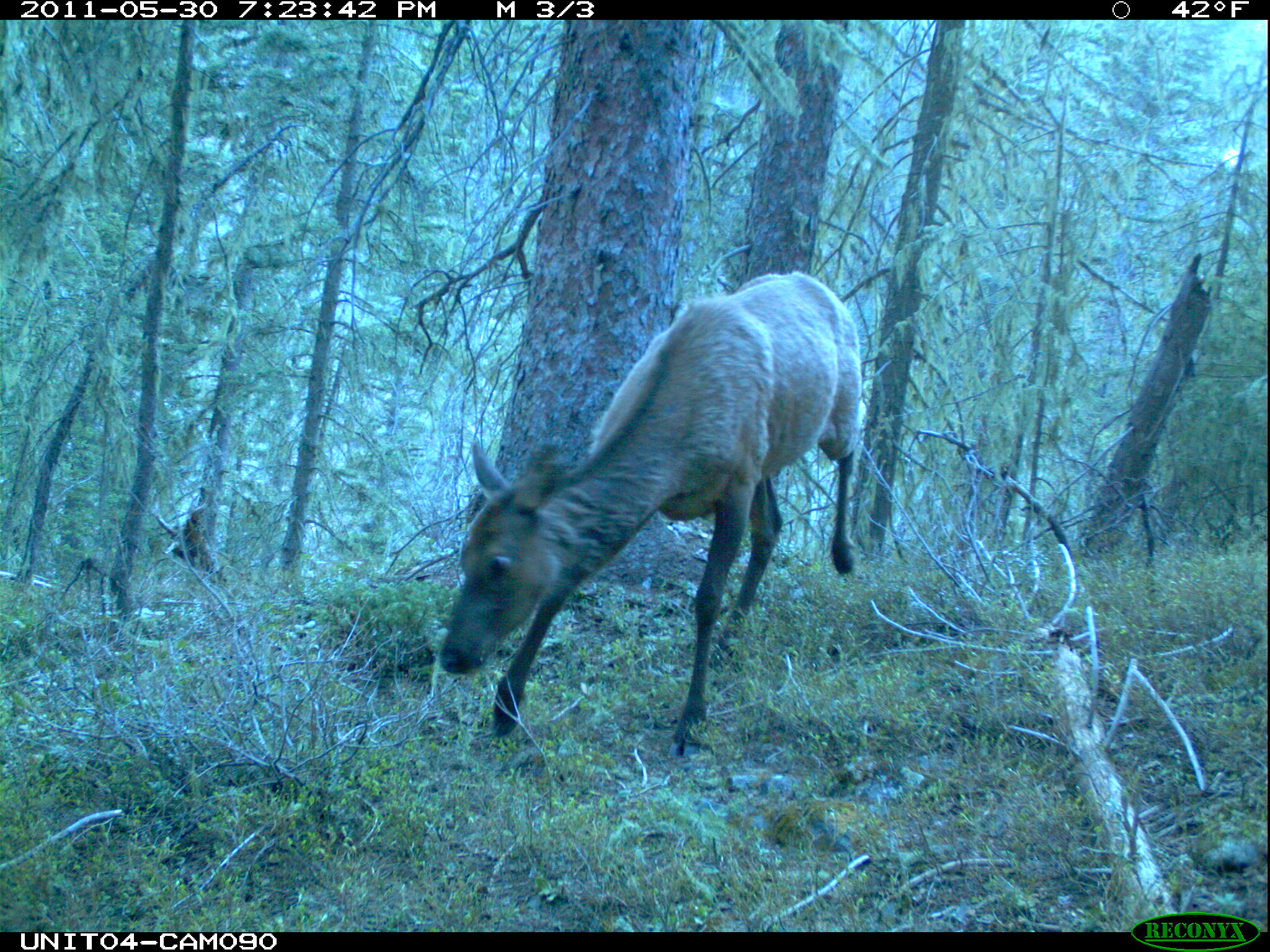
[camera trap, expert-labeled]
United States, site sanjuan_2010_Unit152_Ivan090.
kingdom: Animalia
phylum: Chordata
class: Mammalia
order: Artiodactyla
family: Cervidae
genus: Cervus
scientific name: Cervus elaphus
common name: red deer